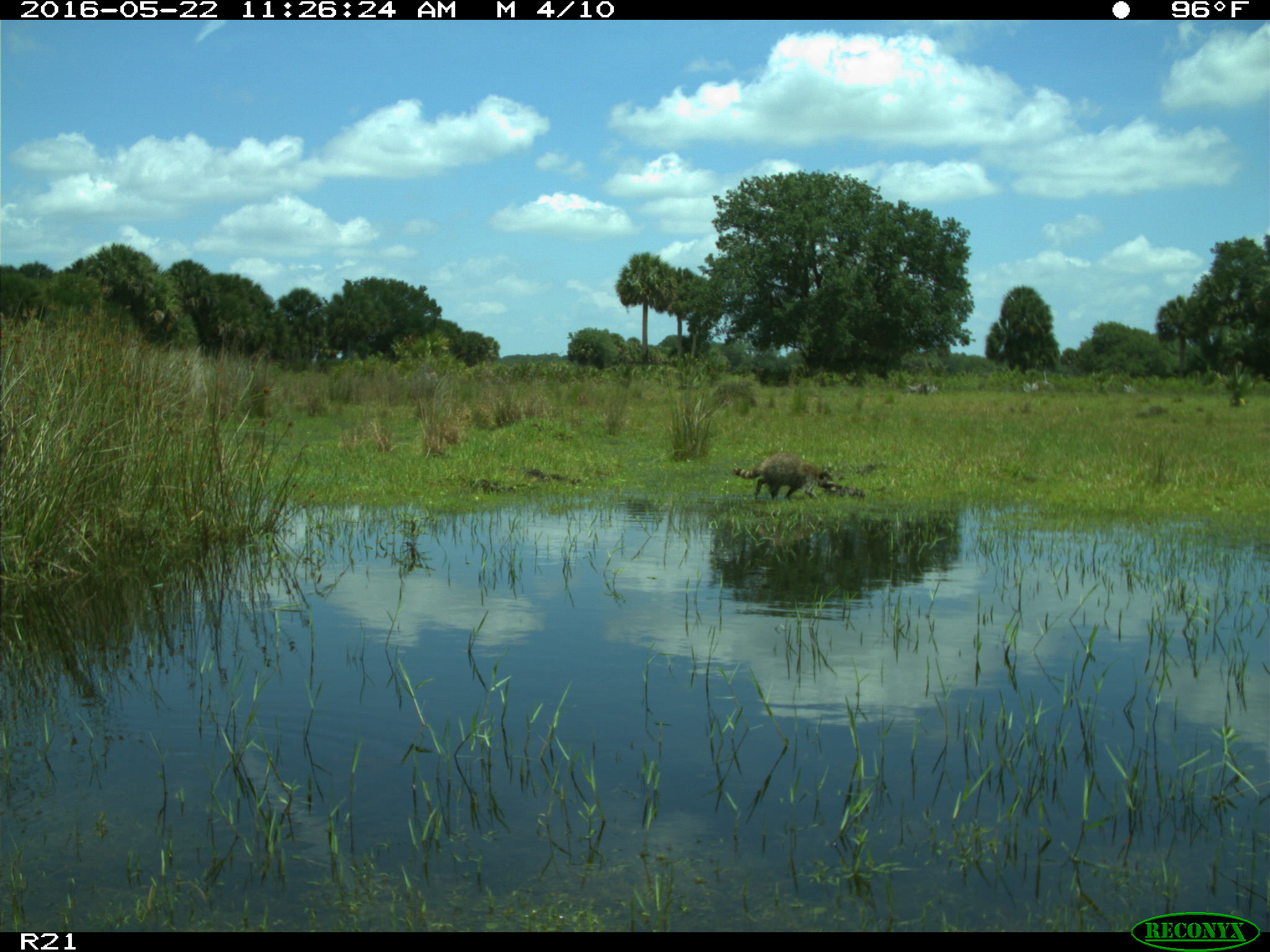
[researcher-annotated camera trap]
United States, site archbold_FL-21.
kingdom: Animalia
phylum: Chordata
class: Mammalia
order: Carnivora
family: Procyonidae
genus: Procyon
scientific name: Procyon lotor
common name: common raccoon